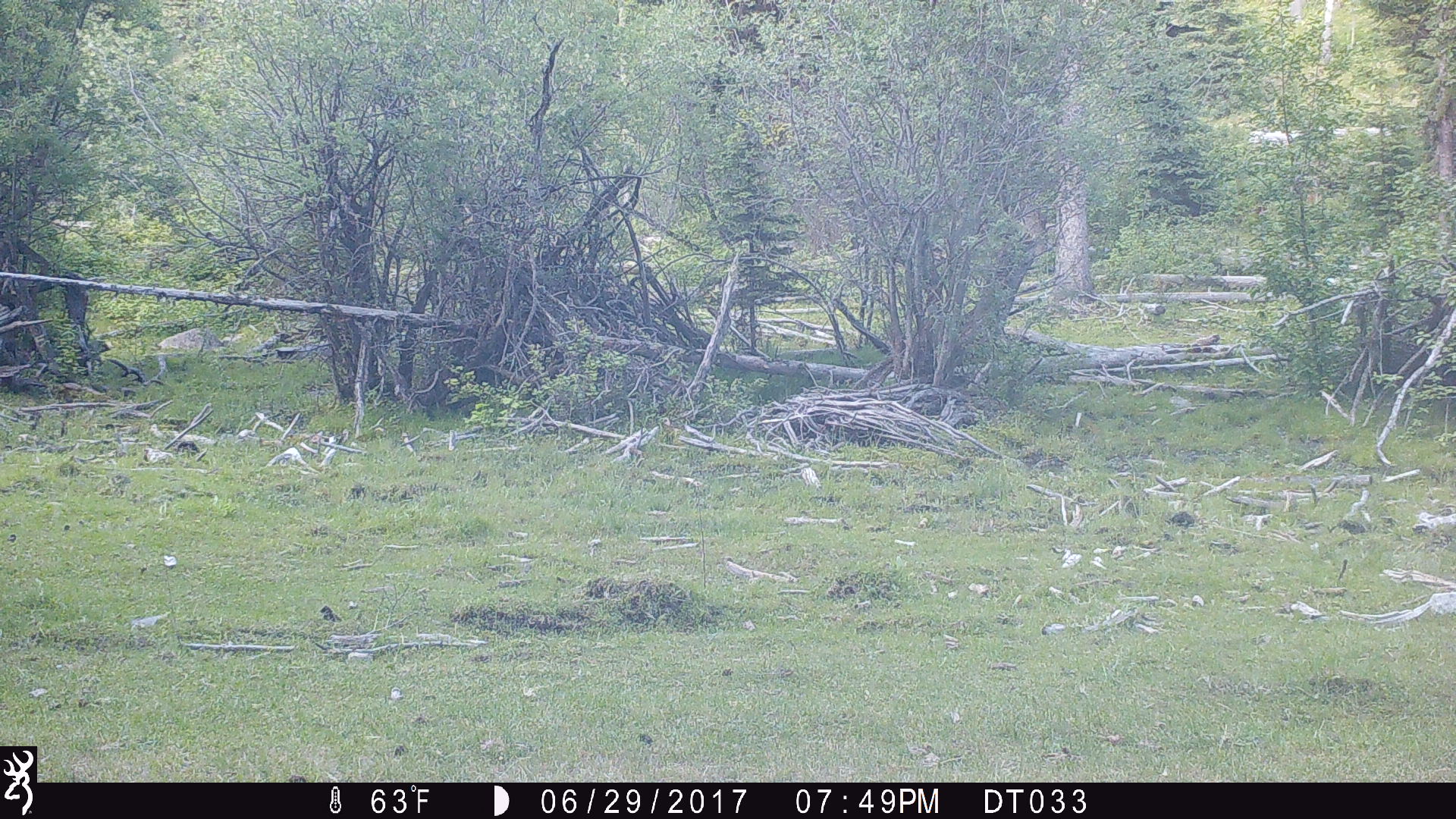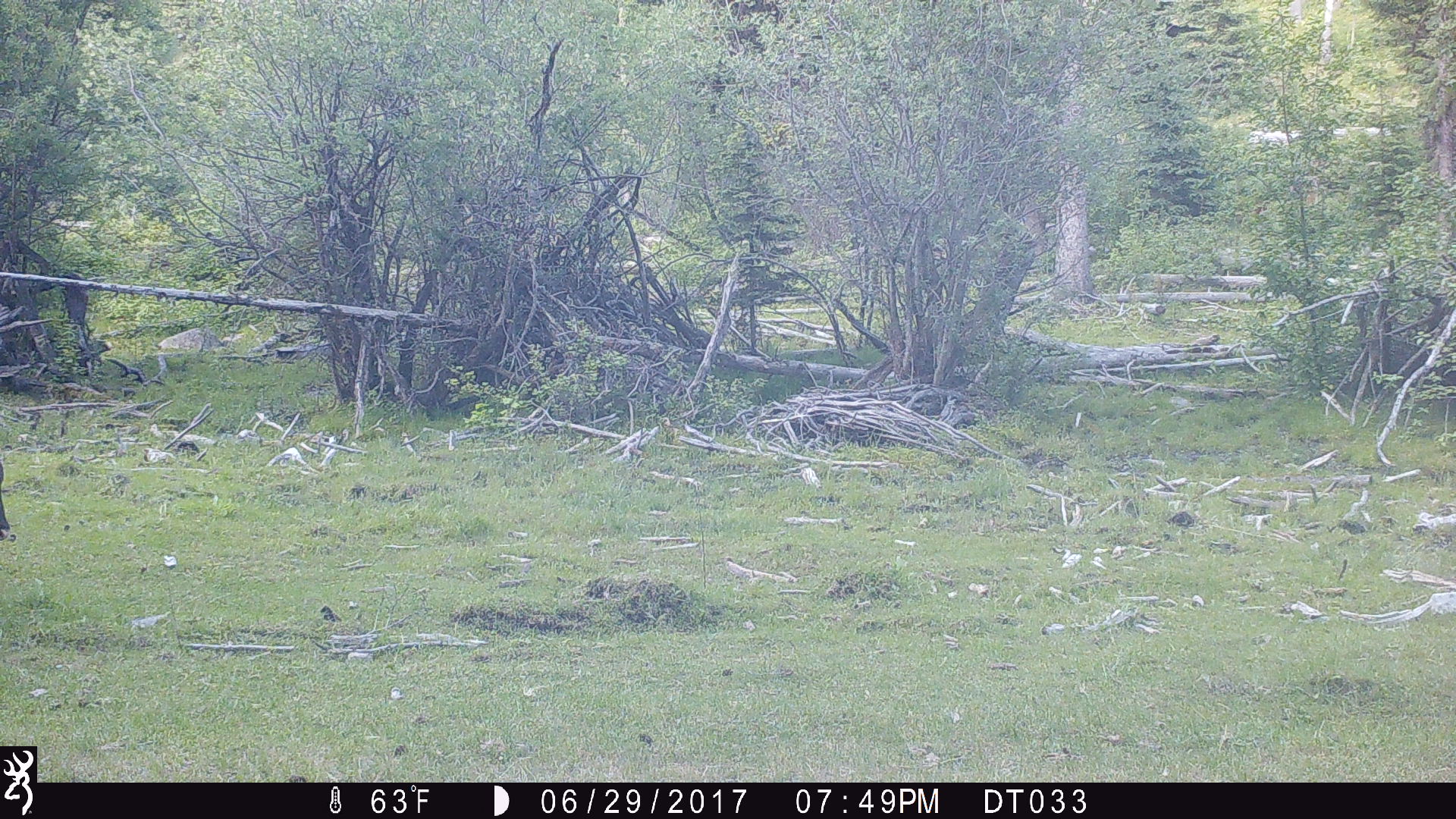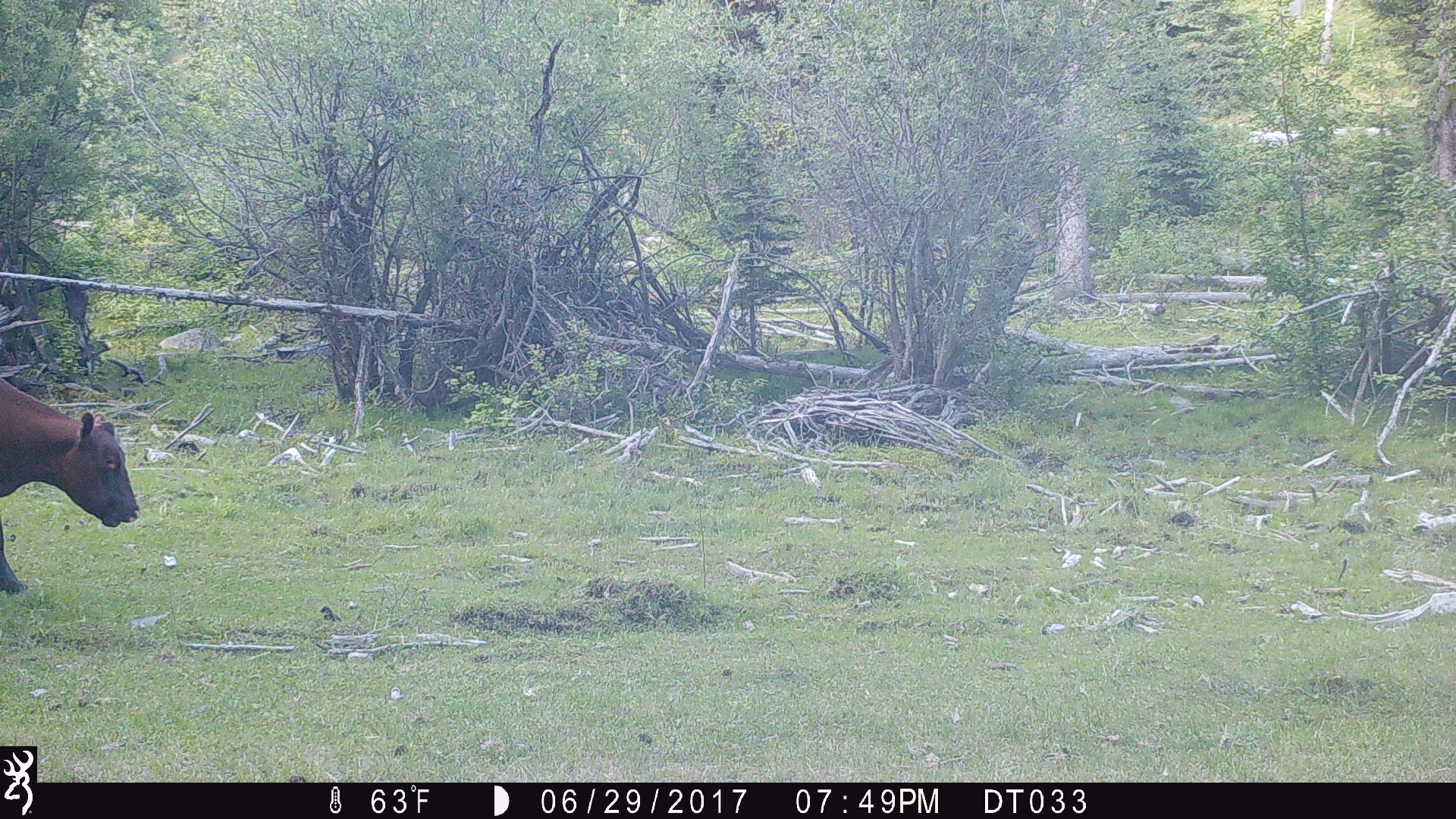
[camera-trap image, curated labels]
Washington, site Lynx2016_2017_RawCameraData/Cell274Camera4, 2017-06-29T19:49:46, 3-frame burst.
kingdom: Animalia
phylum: Chordata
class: Mammalia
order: Artiodactyla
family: Bovidae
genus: Bos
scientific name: Bos taurus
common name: domestic cattle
Domestic cattle (Bos taurus). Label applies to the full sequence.